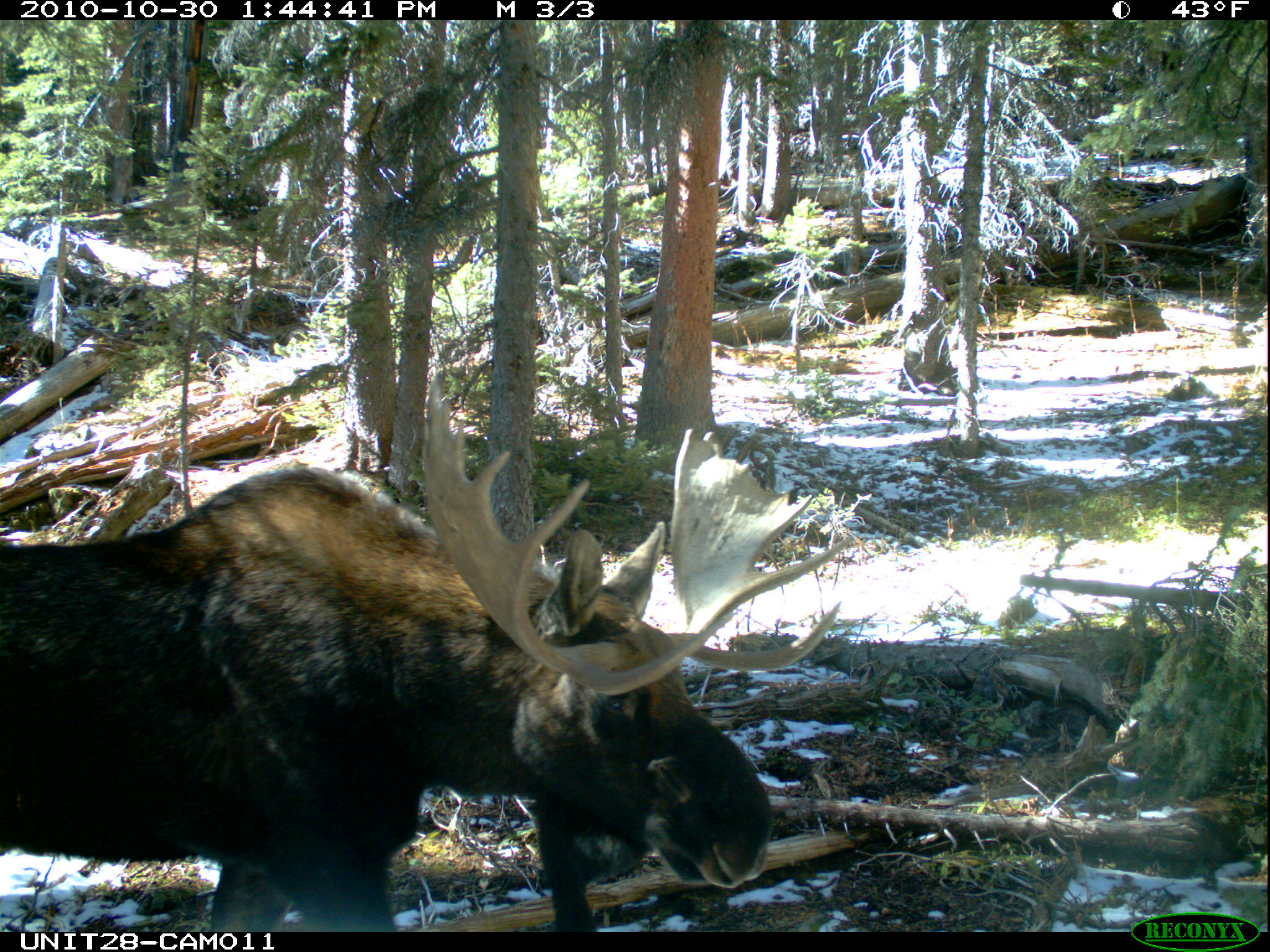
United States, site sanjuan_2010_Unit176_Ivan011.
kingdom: Animalia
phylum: Chordata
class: Mammalia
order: Artiodactyla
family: Cervidae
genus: Alces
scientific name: Alces alces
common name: moose